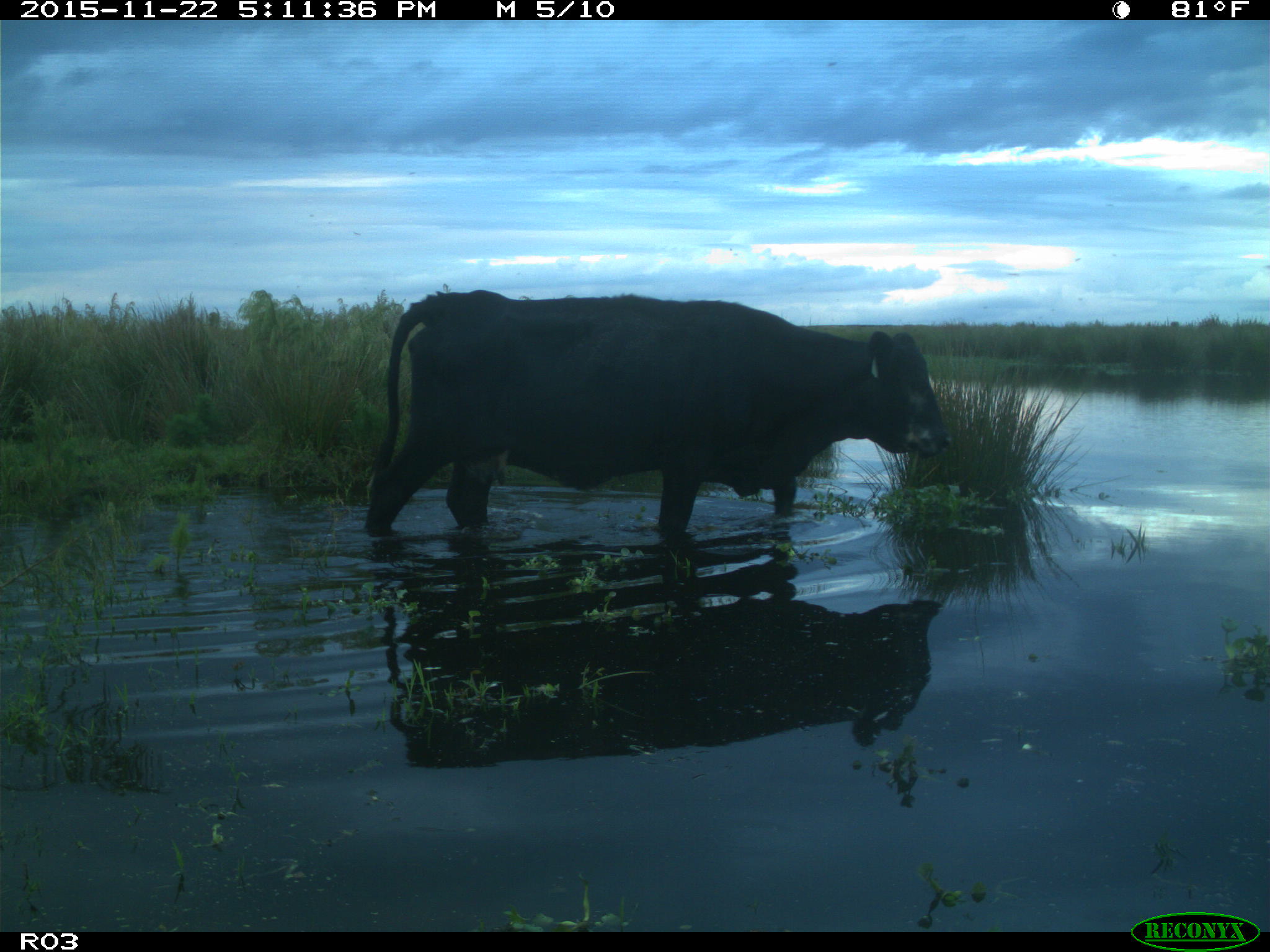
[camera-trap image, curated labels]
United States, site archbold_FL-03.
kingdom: Animalia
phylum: Chordata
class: Mammalia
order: Artiodactyla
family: Bovidae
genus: Bos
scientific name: Bos taurus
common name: domestic cow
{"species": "Bos taurus (domestic cow)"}